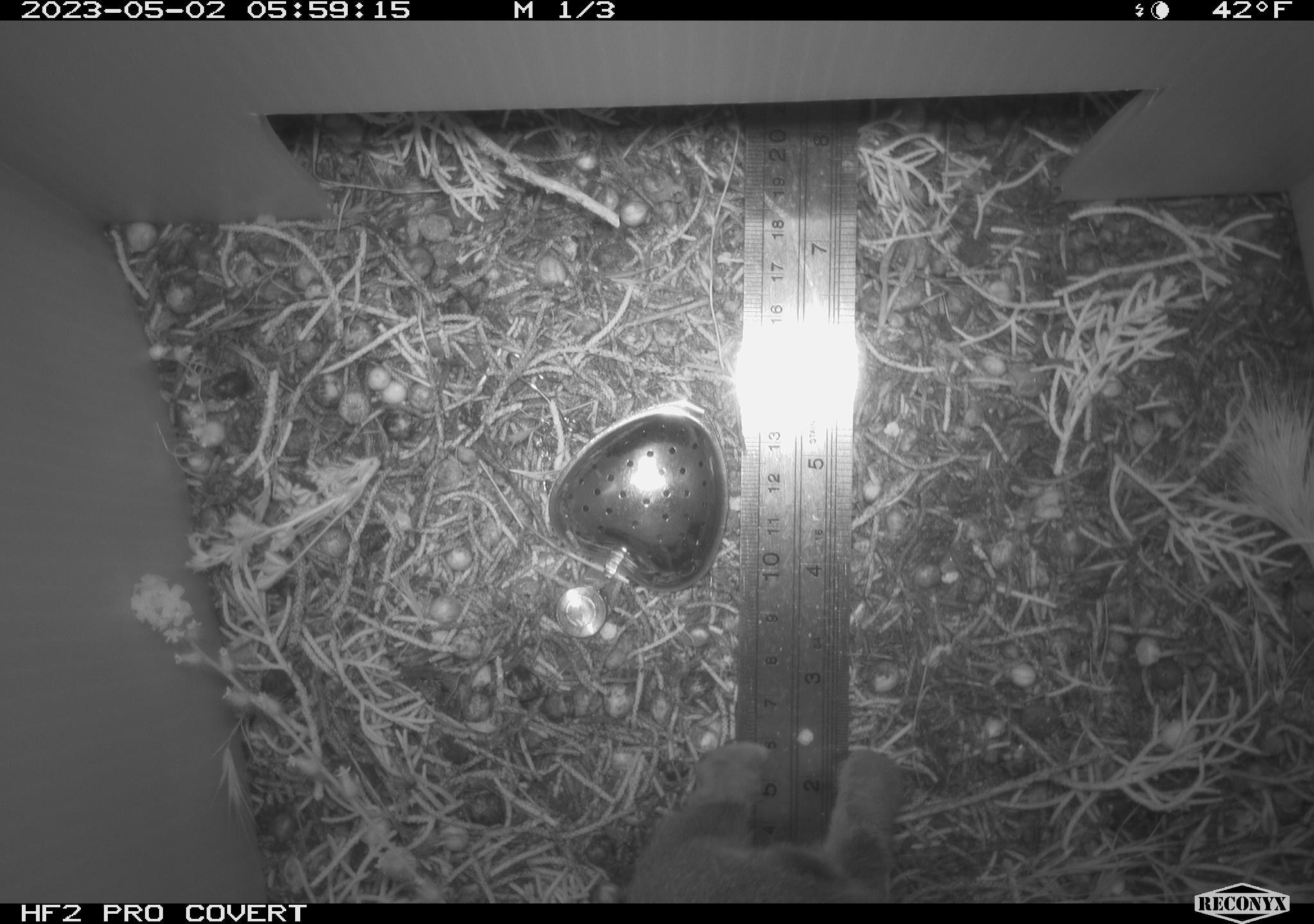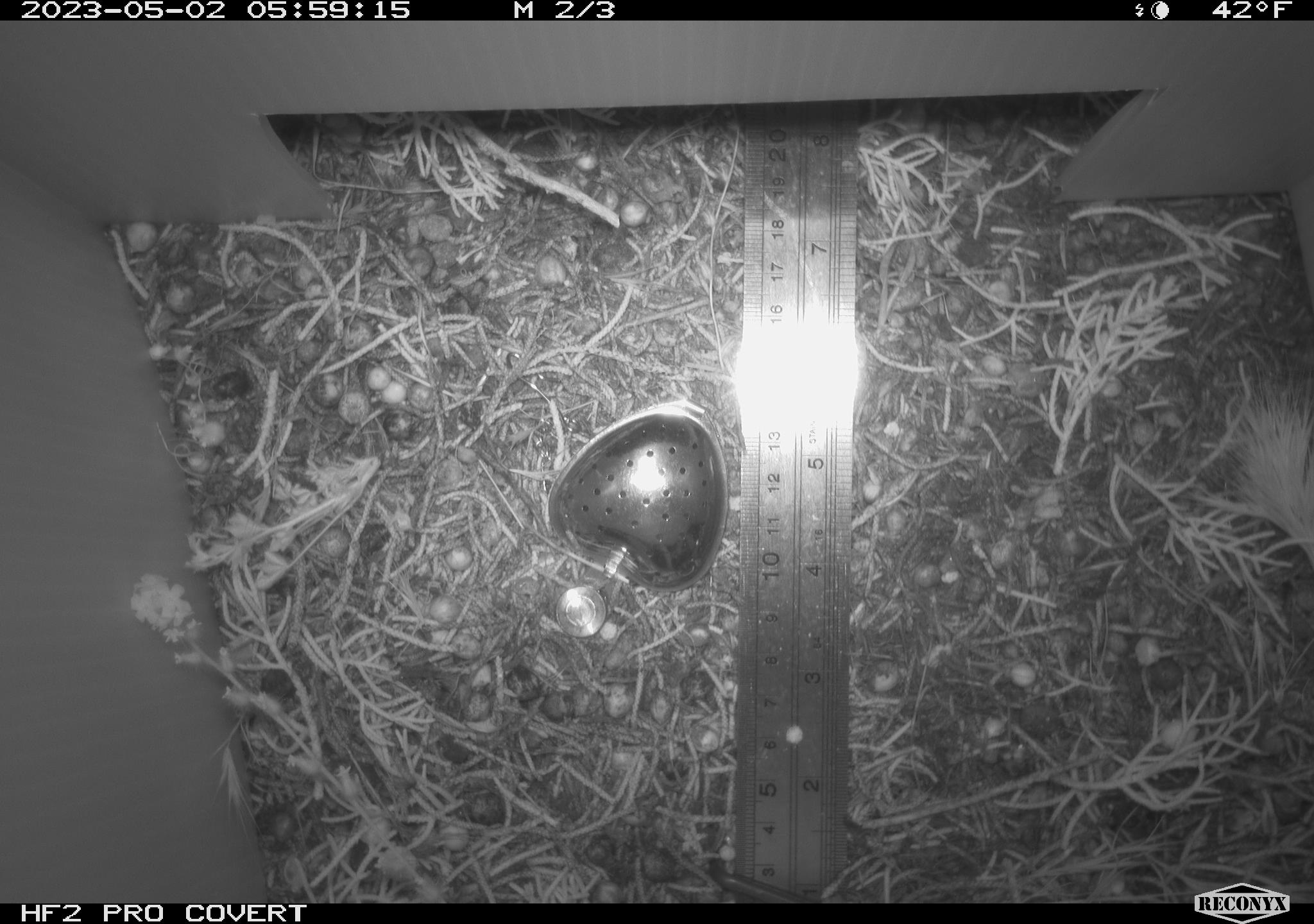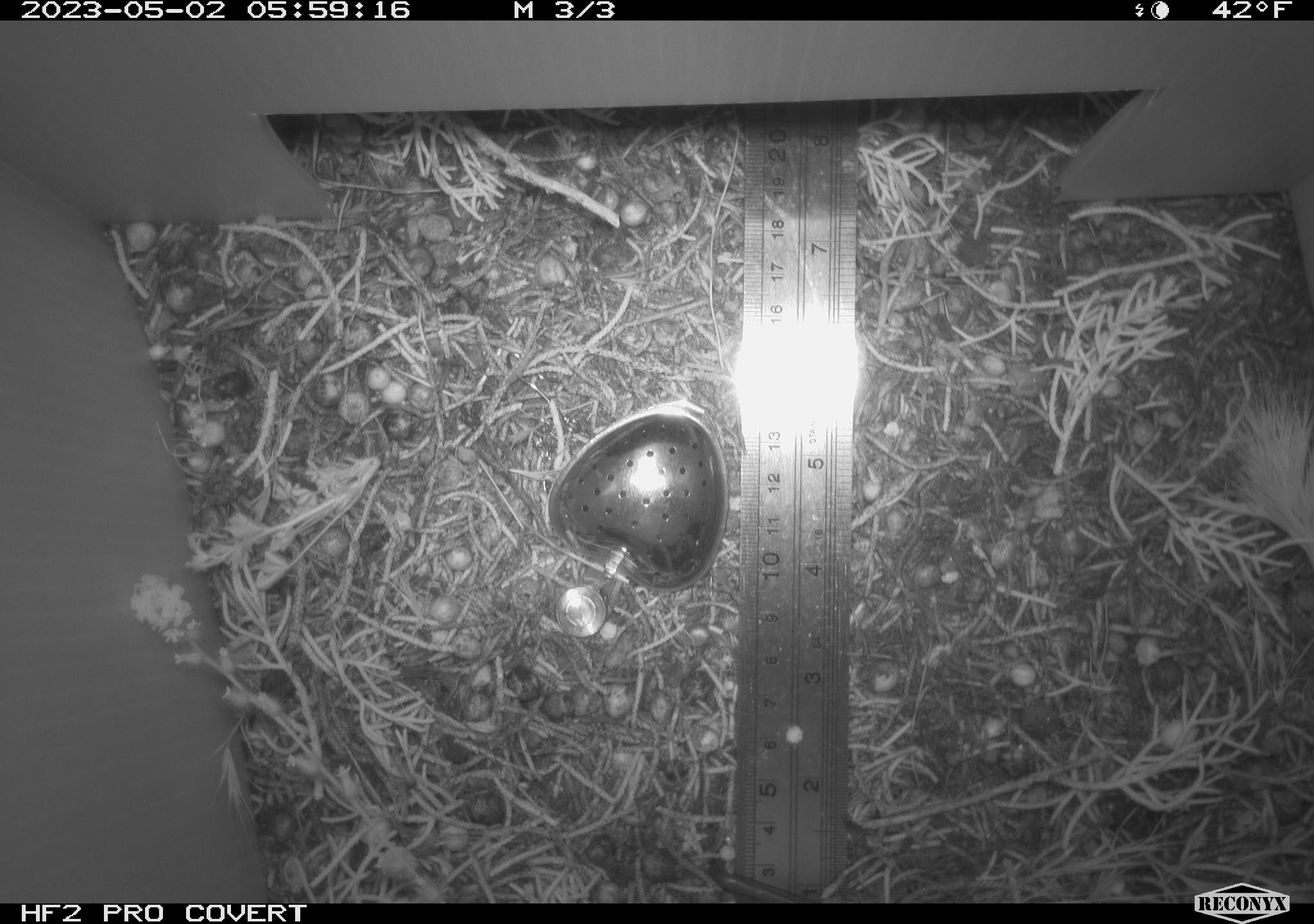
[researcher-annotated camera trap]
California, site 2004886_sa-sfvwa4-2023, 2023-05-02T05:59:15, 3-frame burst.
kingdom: Animalia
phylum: Chordata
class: Mammalia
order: Lagomorpha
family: Leporidae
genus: Sylvilagus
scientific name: Sylvilagus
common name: cottontail rabbits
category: sylvilagus species